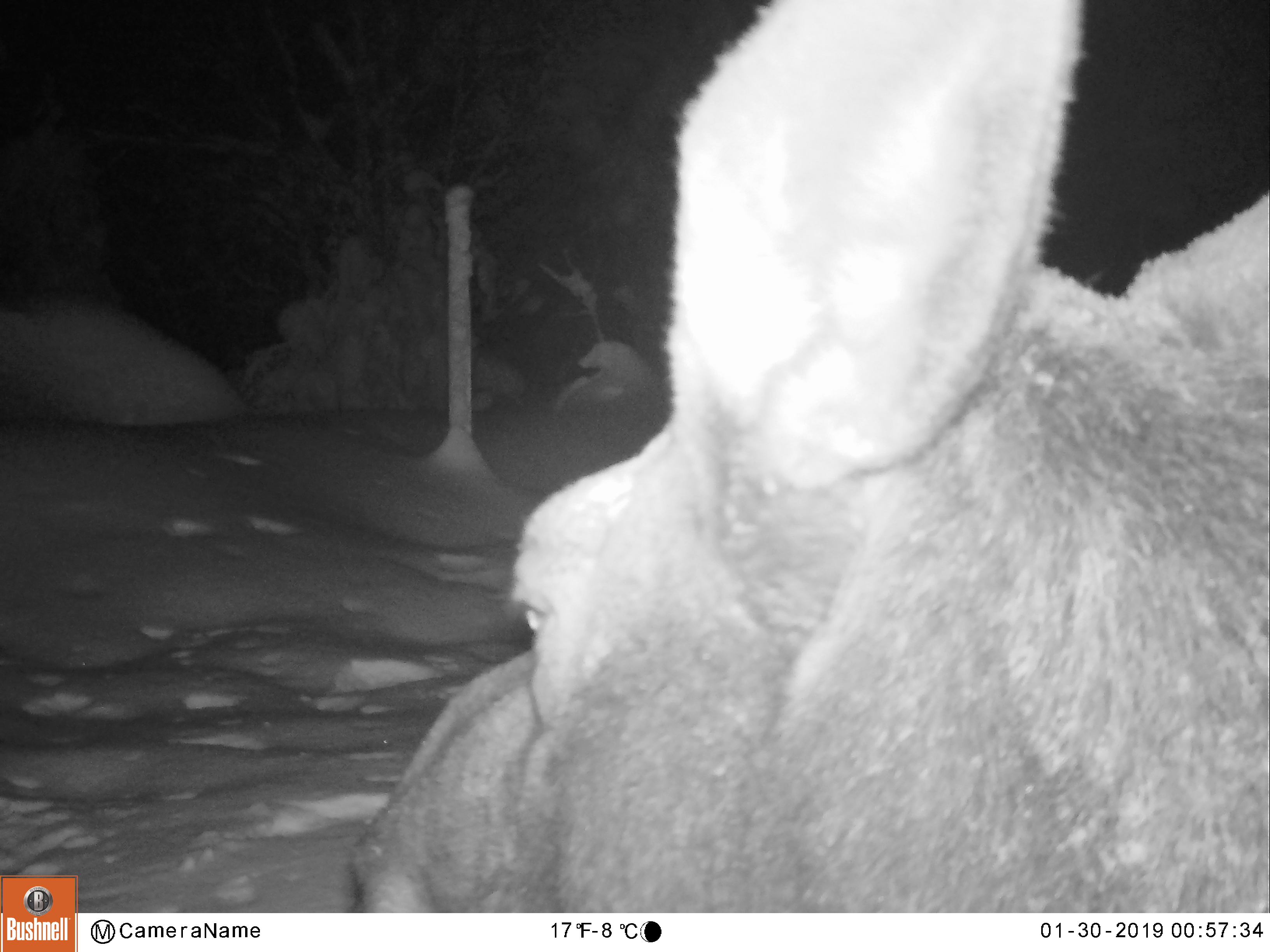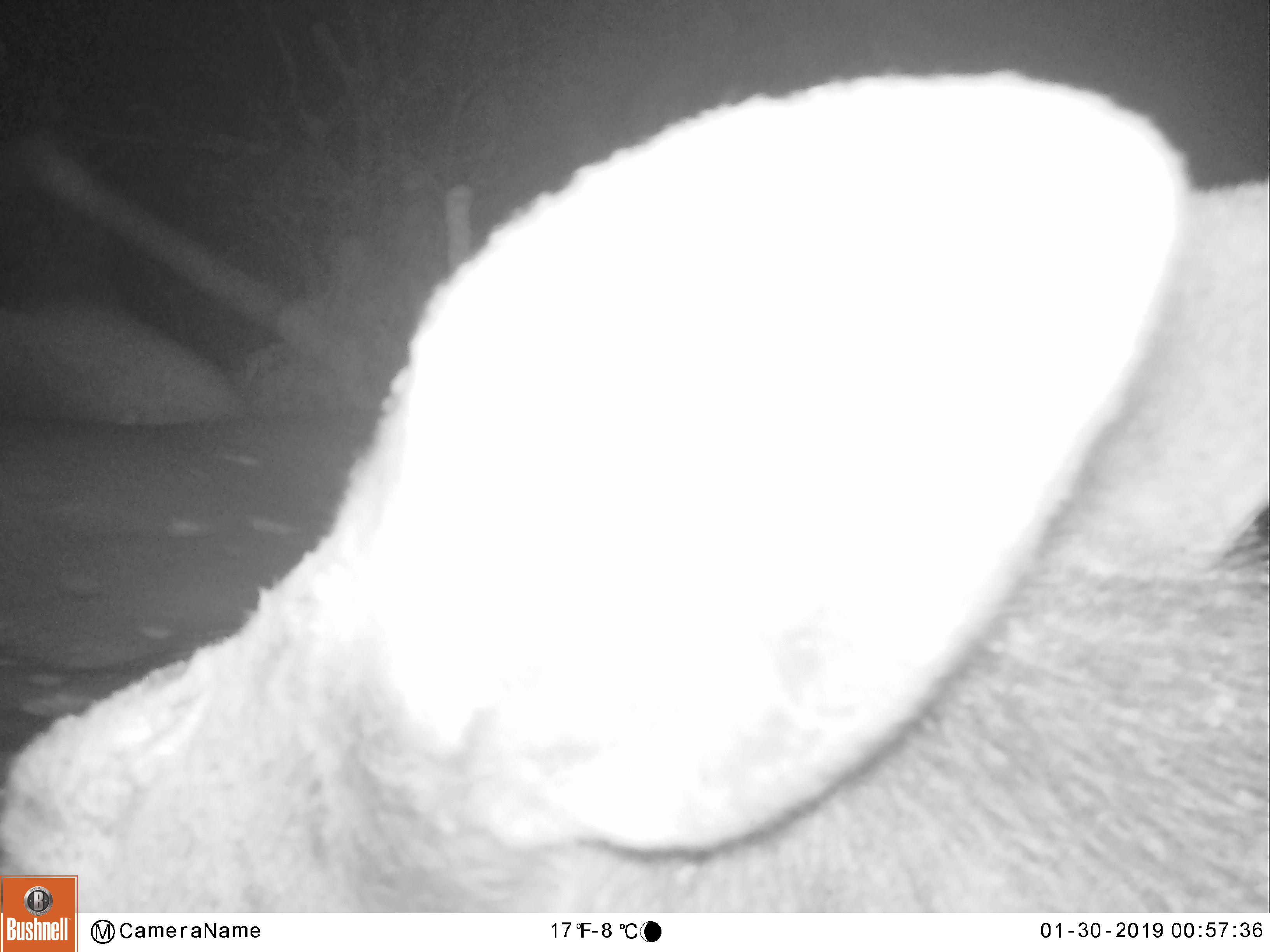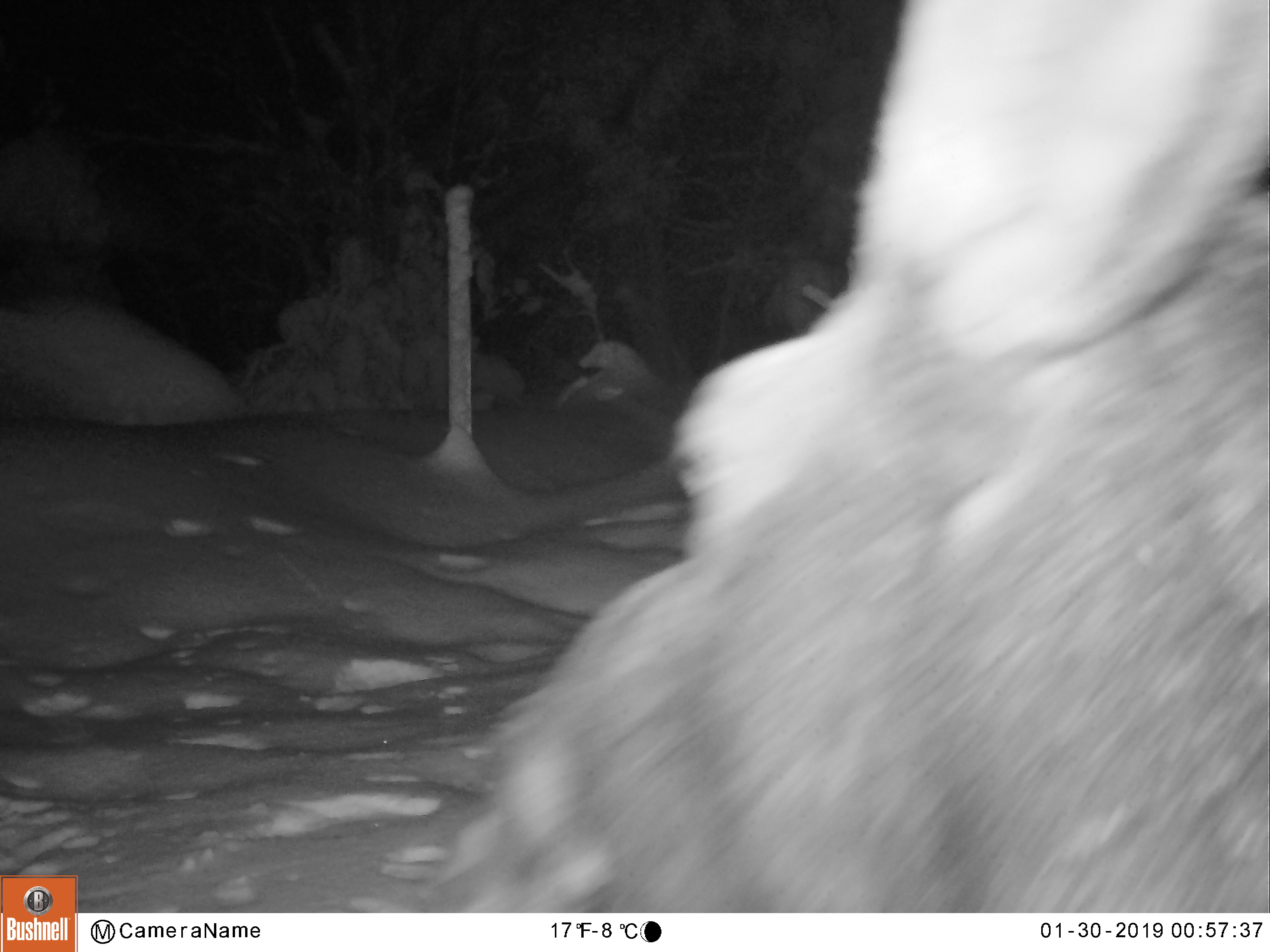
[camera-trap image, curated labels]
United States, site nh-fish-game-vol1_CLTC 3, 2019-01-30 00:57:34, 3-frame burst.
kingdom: Animalia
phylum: Chordata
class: Mammalia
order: Artiodactyla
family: Cervidae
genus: Alces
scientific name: Alces alces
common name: moose